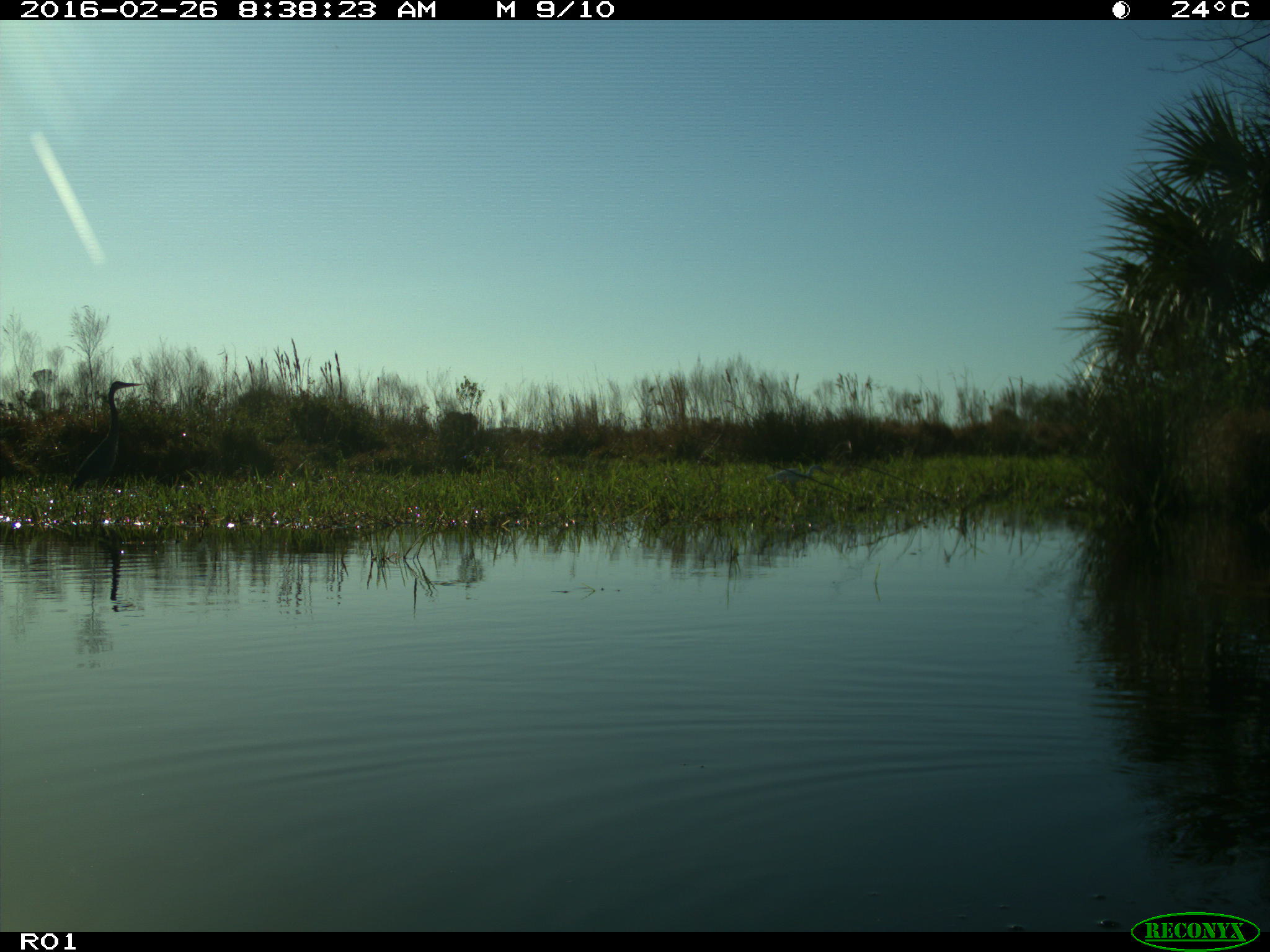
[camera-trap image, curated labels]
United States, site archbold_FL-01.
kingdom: Animalia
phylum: Chordata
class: Aves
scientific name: Aves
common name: birds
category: unidentified bird